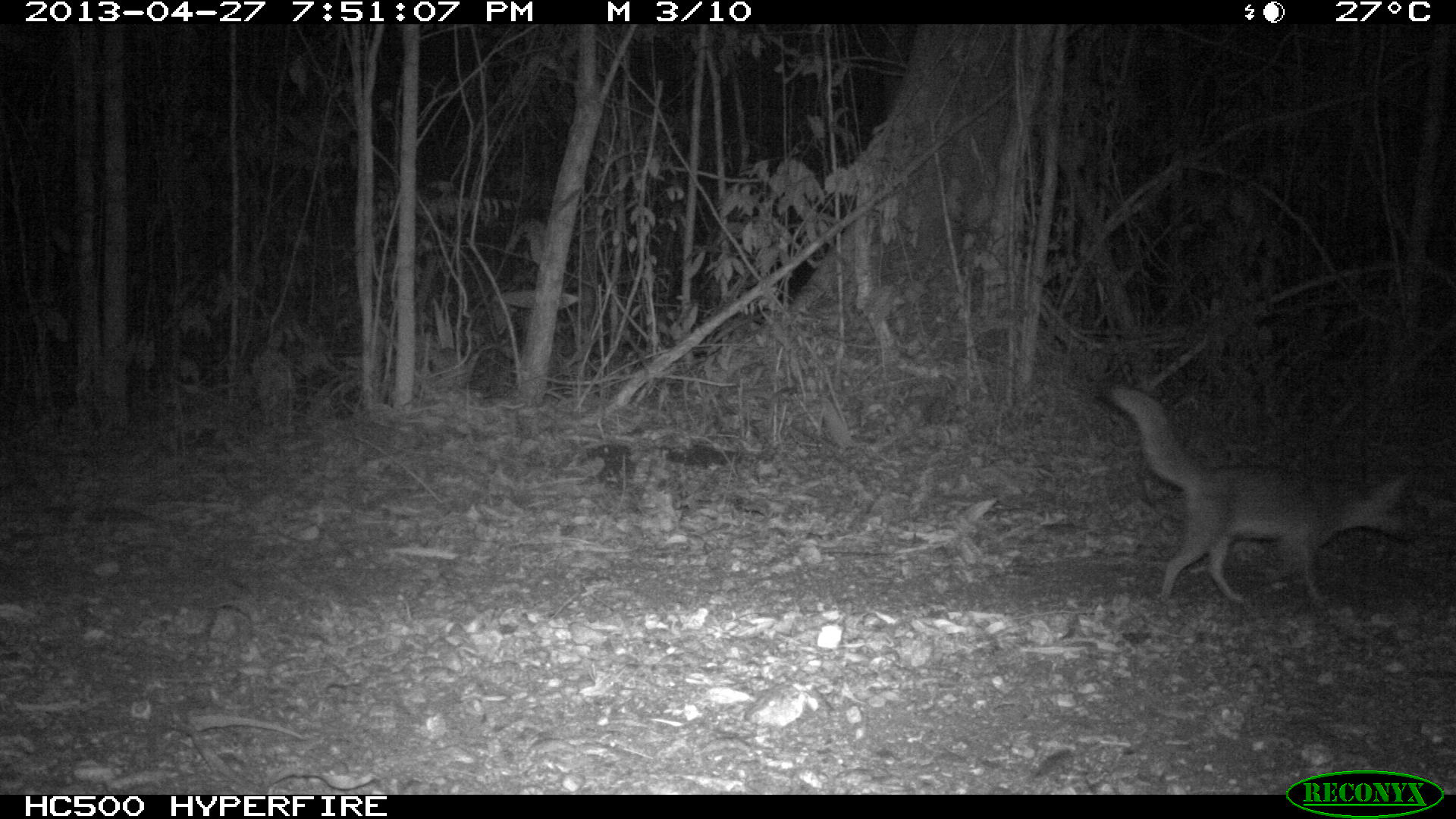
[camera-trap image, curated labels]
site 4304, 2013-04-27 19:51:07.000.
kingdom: Animalia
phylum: Chordata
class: Mammalia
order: Carnivora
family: Canidae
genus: Urocyon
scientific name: Urocyon cinereoargenteus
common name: gray fox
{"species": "Urocyon cinereoargenteus (gray fox)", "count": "1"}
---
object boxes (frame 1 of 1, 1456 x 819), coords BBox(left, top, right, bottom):
urocyon cinereoargenteus: BBox(1104, 384, 1415, 606)